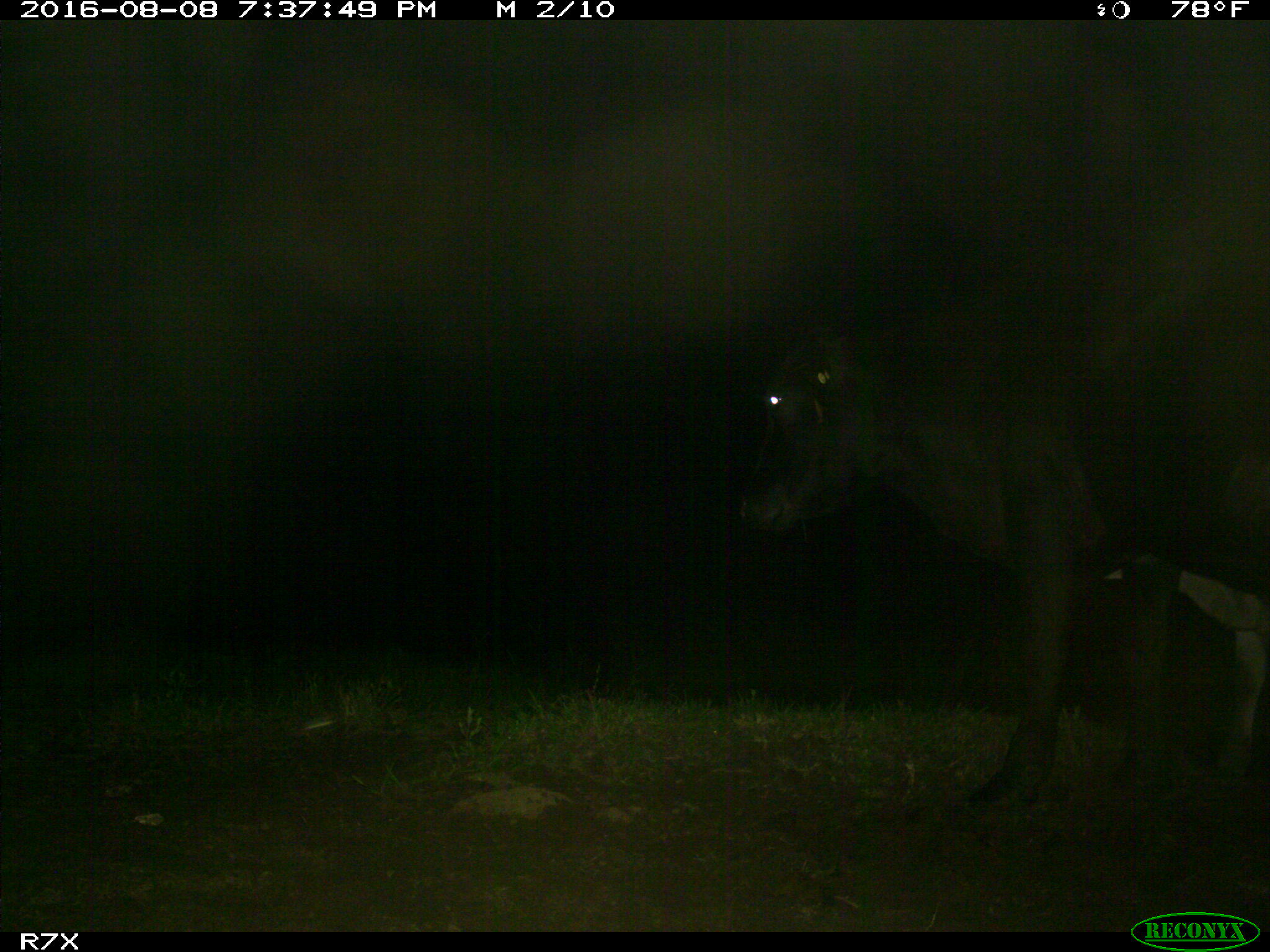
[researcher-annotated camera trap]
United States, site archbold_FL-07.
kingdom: Animalia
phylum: Chordata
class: Mammalia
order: Artiodactyla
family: Bovidae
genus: Bos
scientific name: Bos taurus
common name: domestic cow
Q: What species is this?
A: Bos taurus (domestic cow).